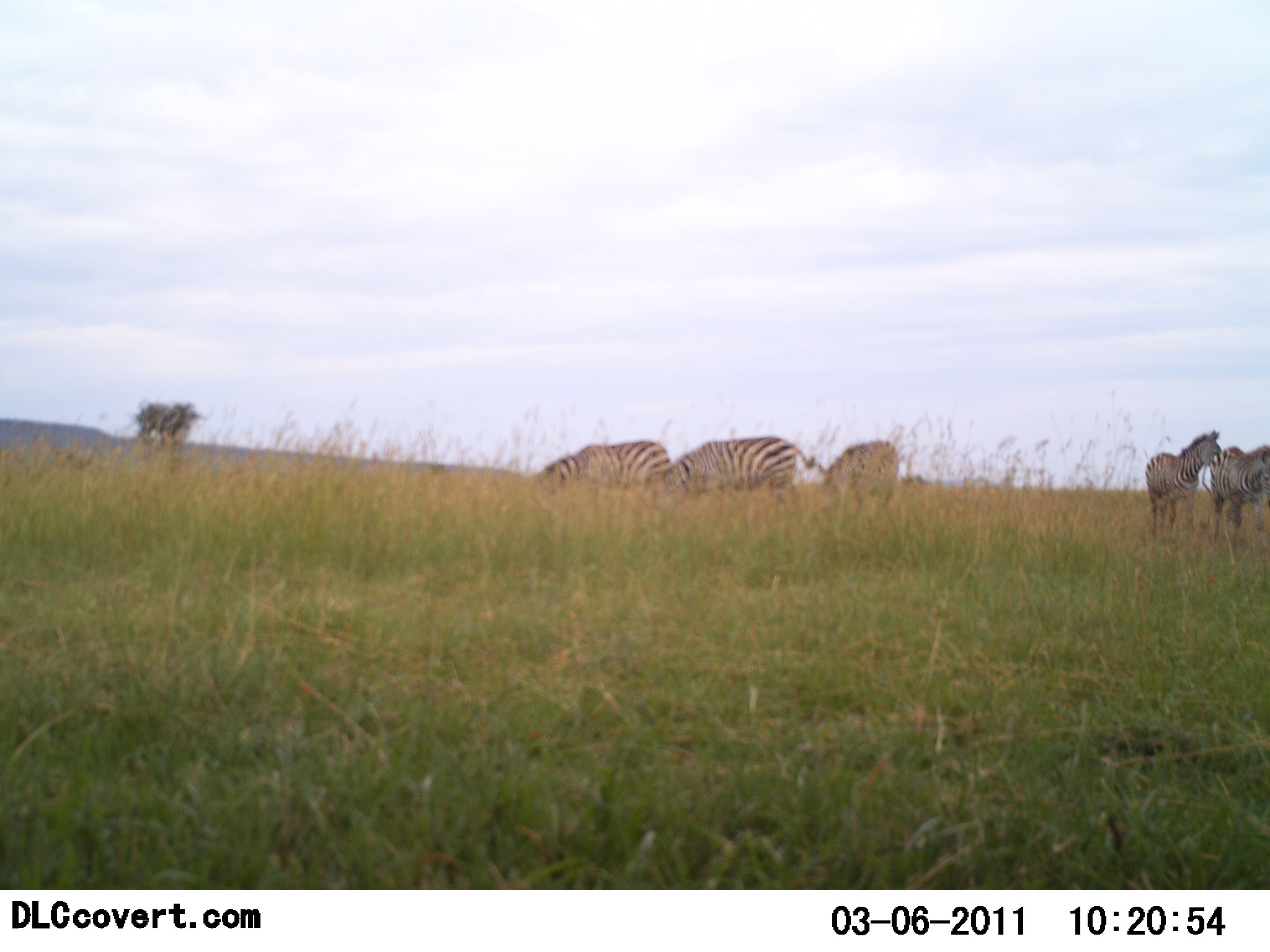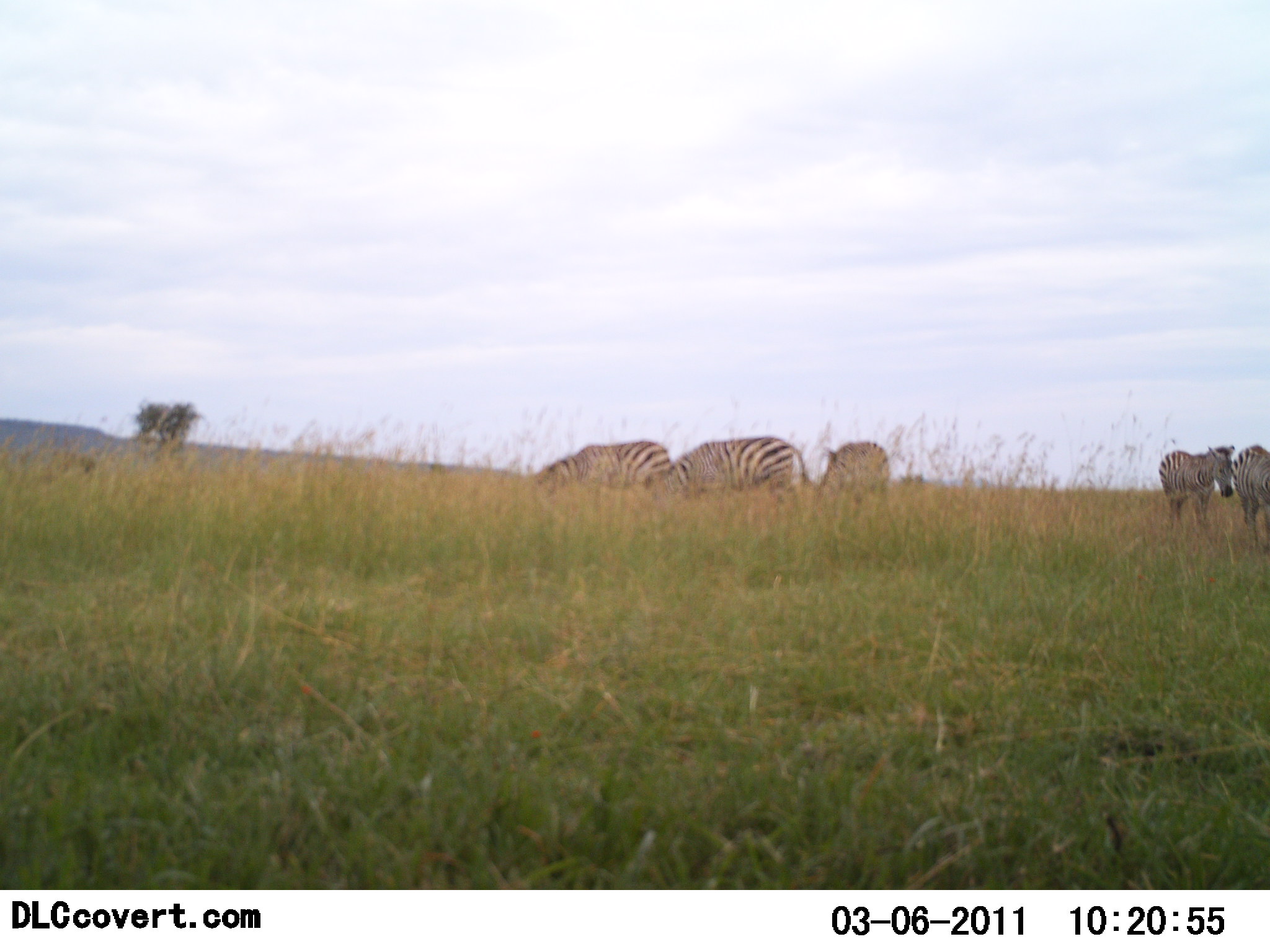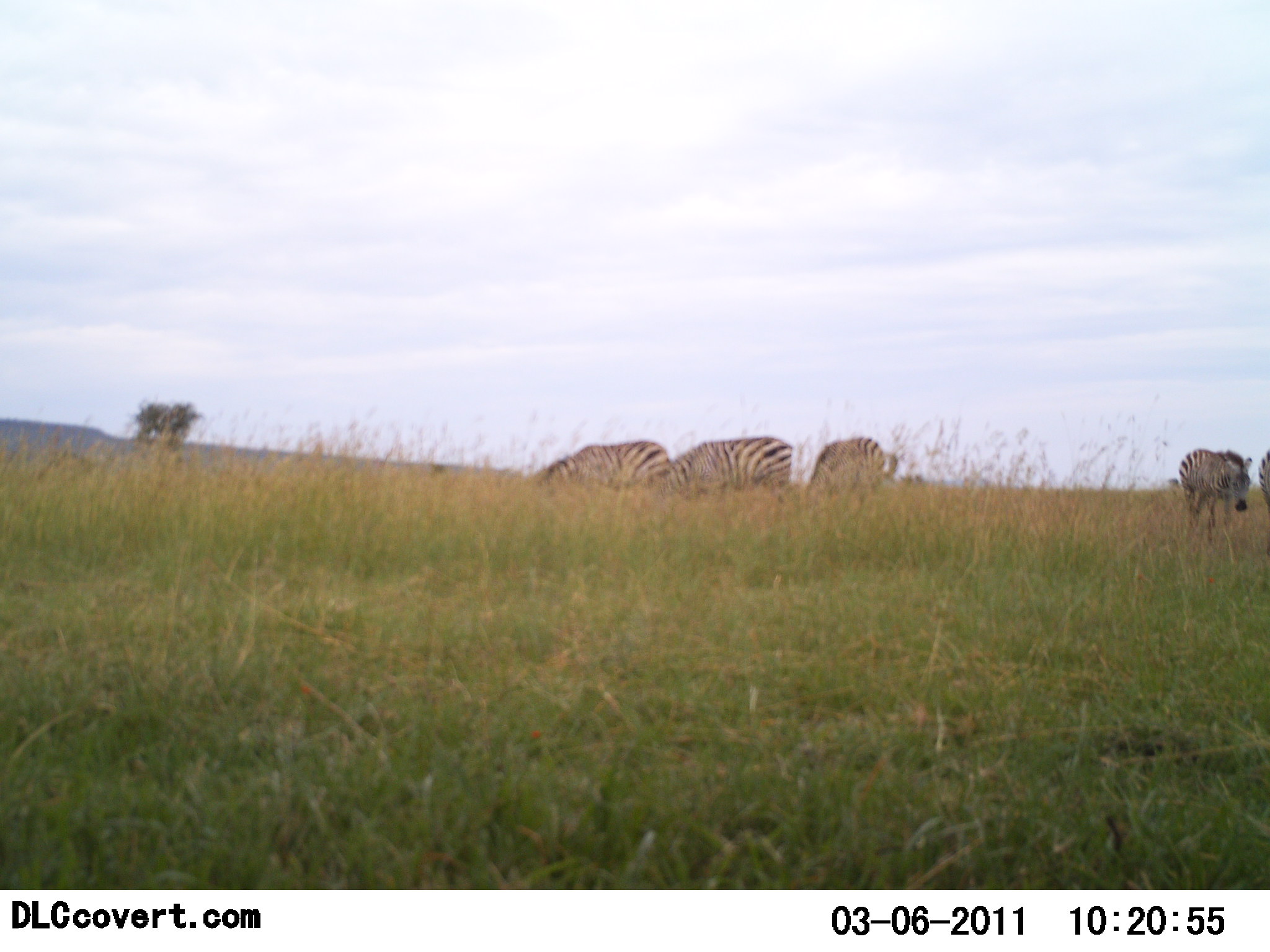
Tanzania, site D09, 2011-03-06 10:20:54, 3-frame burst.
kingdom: Animalia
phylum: Chordata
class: Mammalia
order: Perissodactyla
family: Equidae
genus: Equus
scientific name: Equus quagga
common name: plains zebra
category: zebra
Zebra (plains zebra) (Equus quagga), count 5. Behavior (volunteer vote fractions): standing 50%, resting 0%, moving 60%, interacting 0%. Young present (vote fraction): 0%. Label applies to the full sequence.